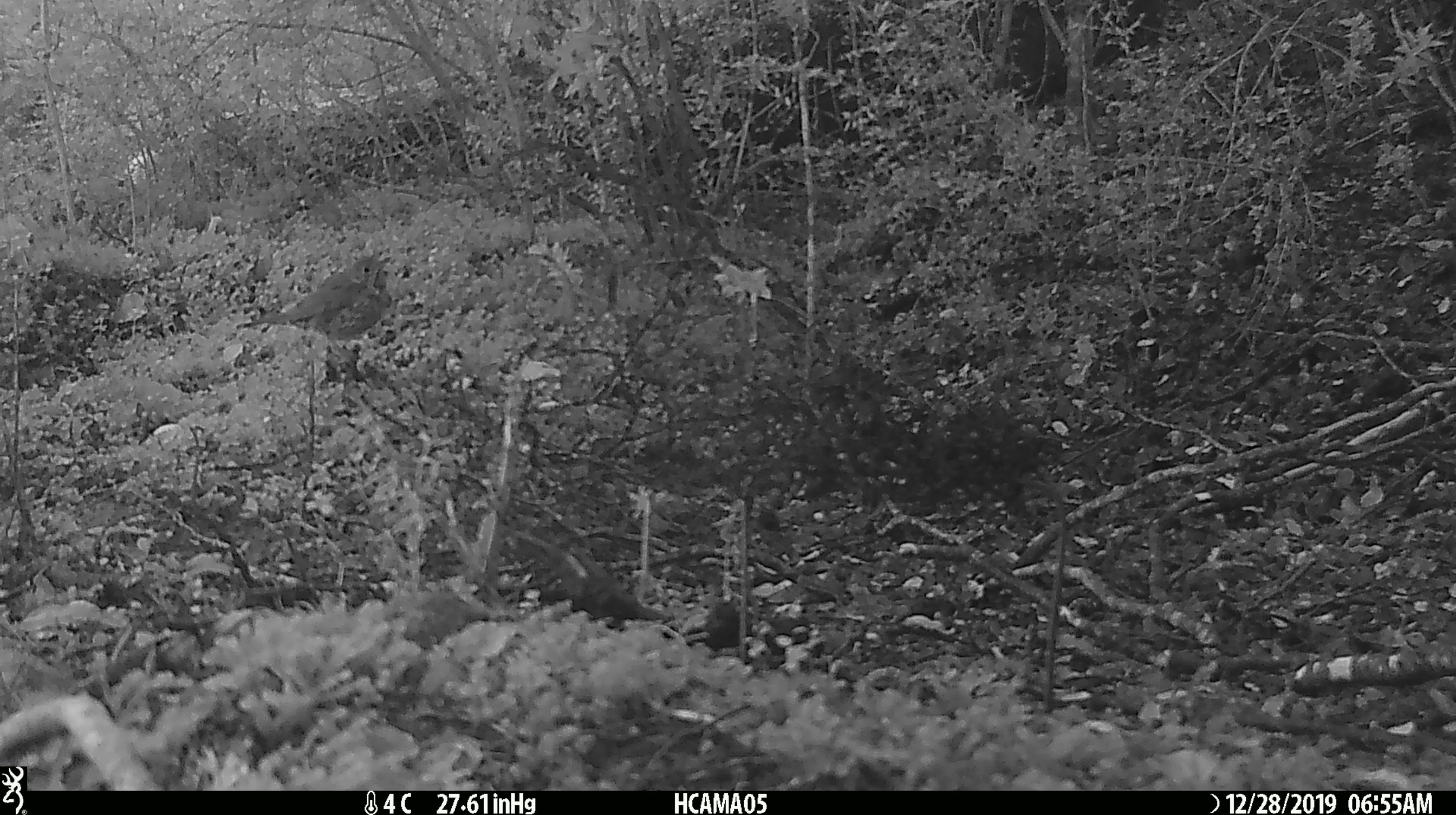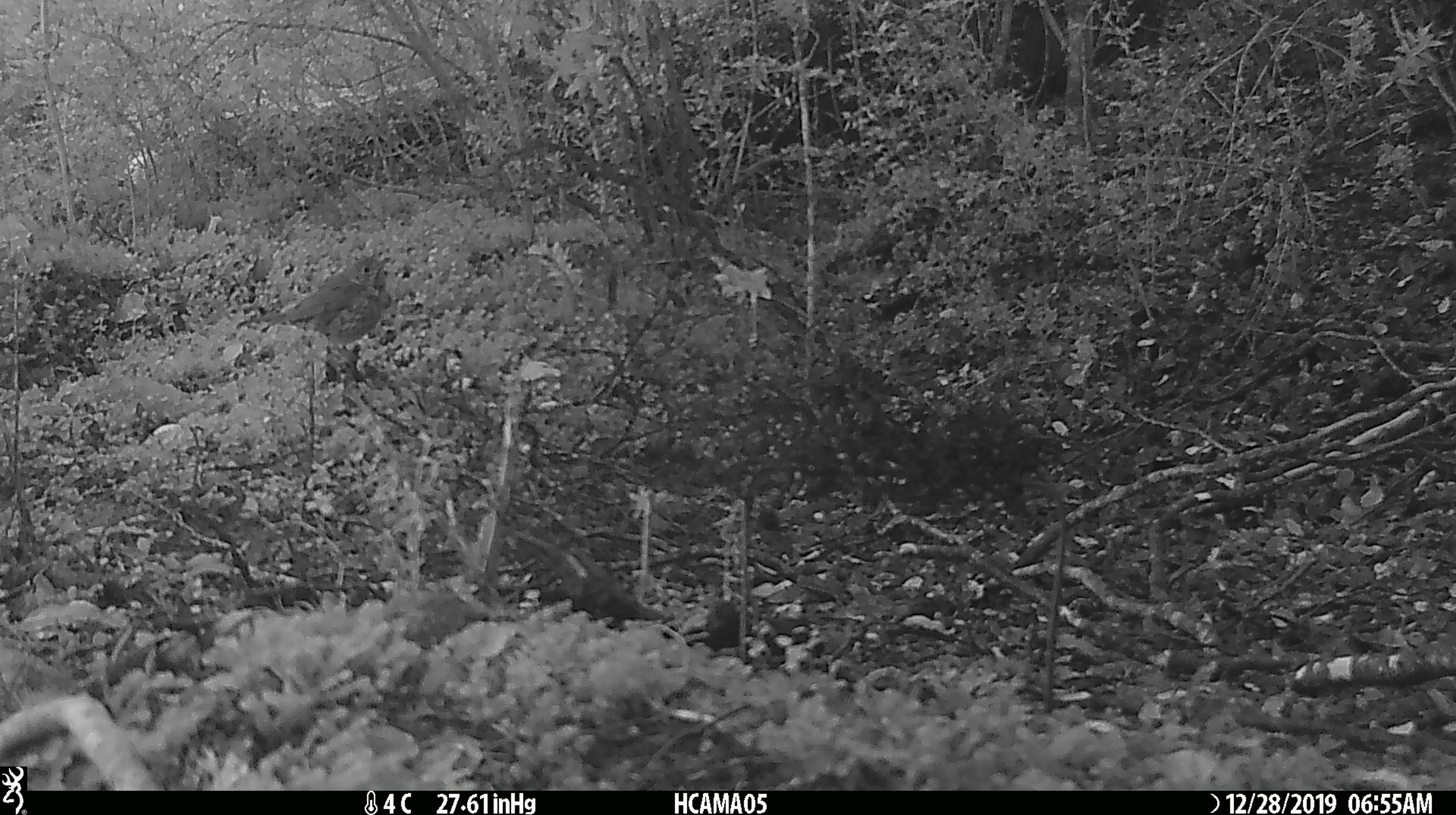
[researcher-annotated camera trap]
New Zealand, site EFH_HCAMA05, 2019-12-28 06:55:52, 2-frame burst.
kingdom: Animalia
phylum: Chordata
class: Aves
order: Passeriformes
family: Turdidae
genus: Turdus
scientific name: Turdus philomelos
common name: song thrush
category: thrush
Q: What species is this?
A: Thrush (song thrush) (Turdus philomelos).